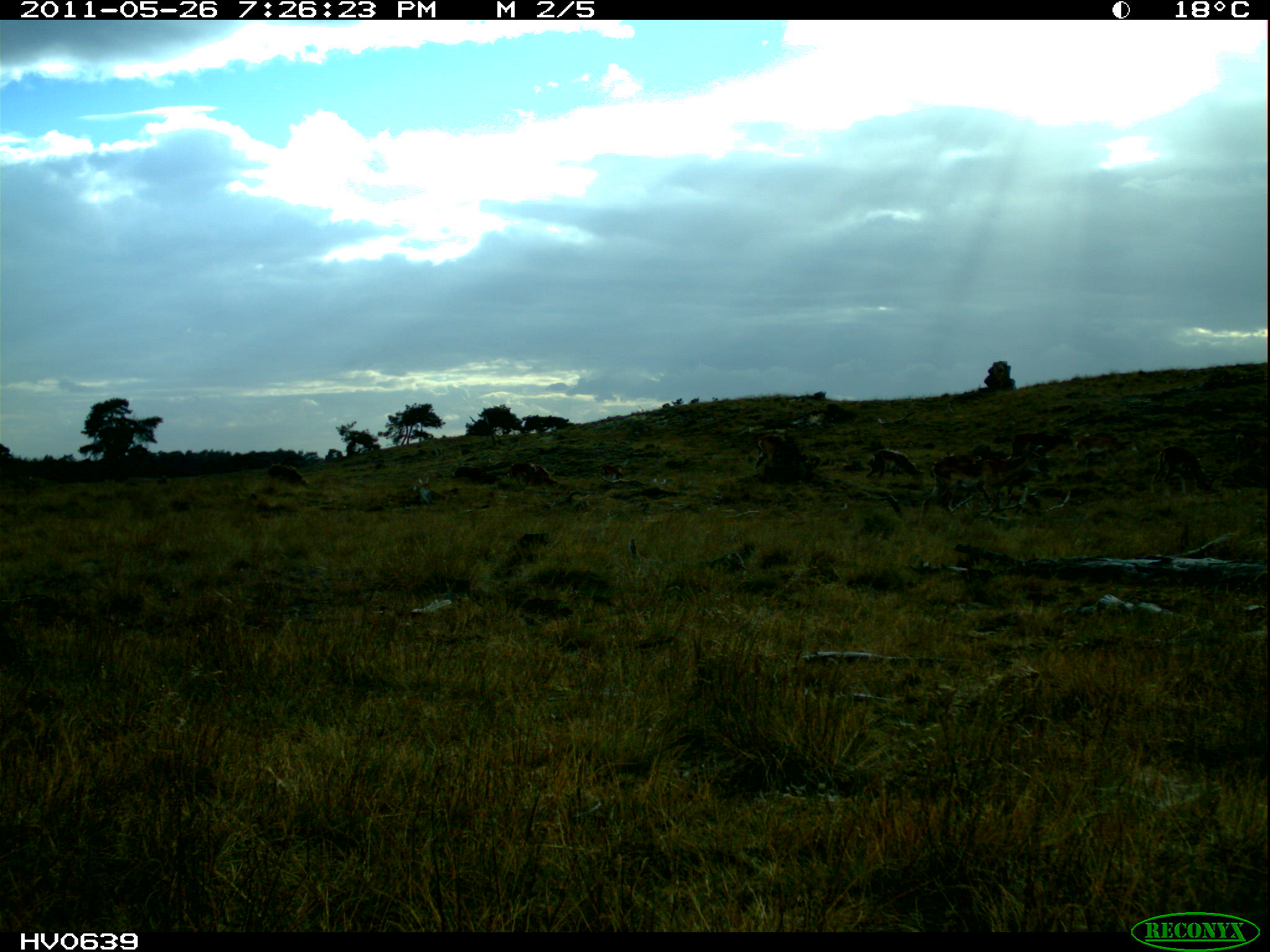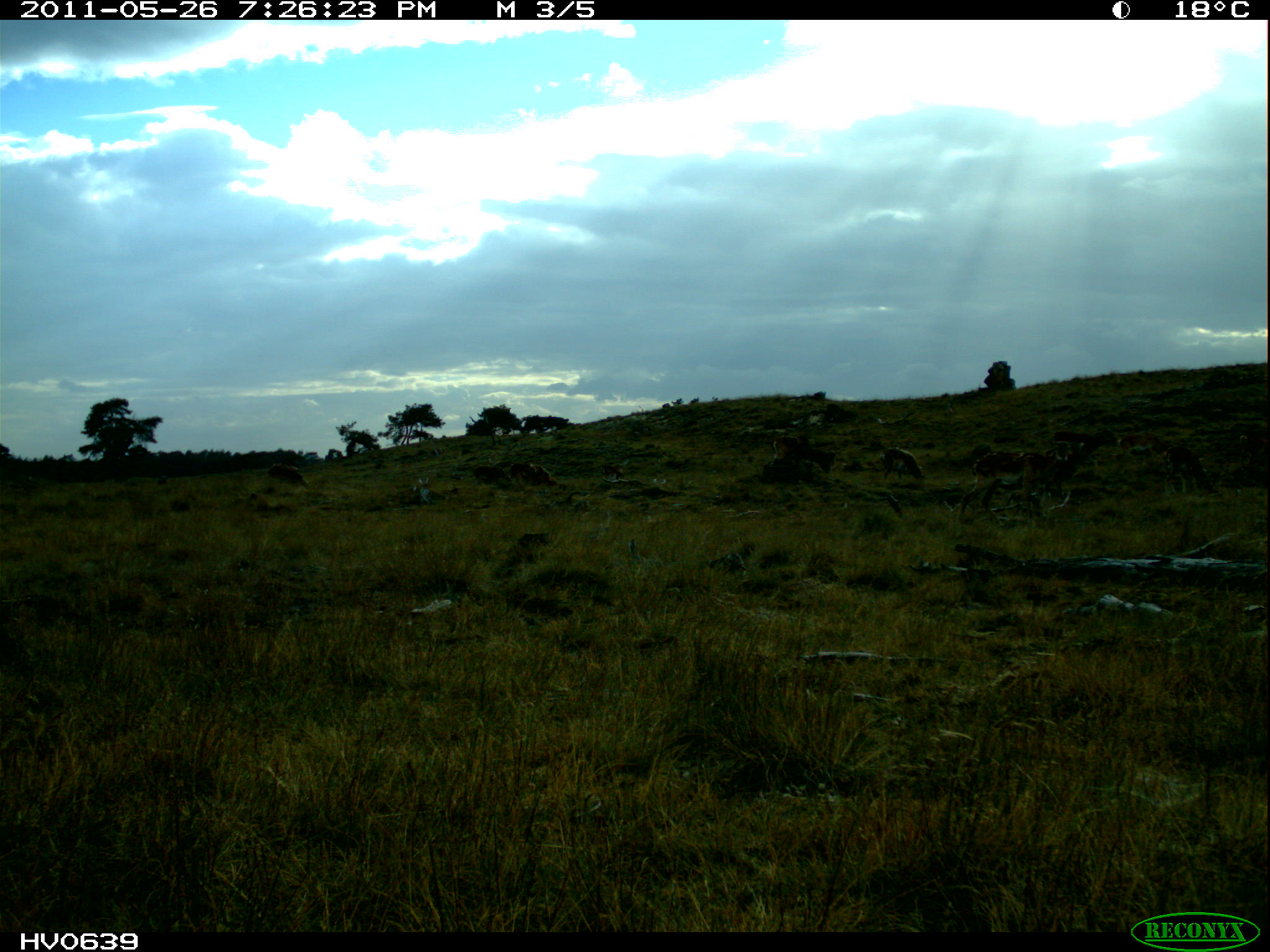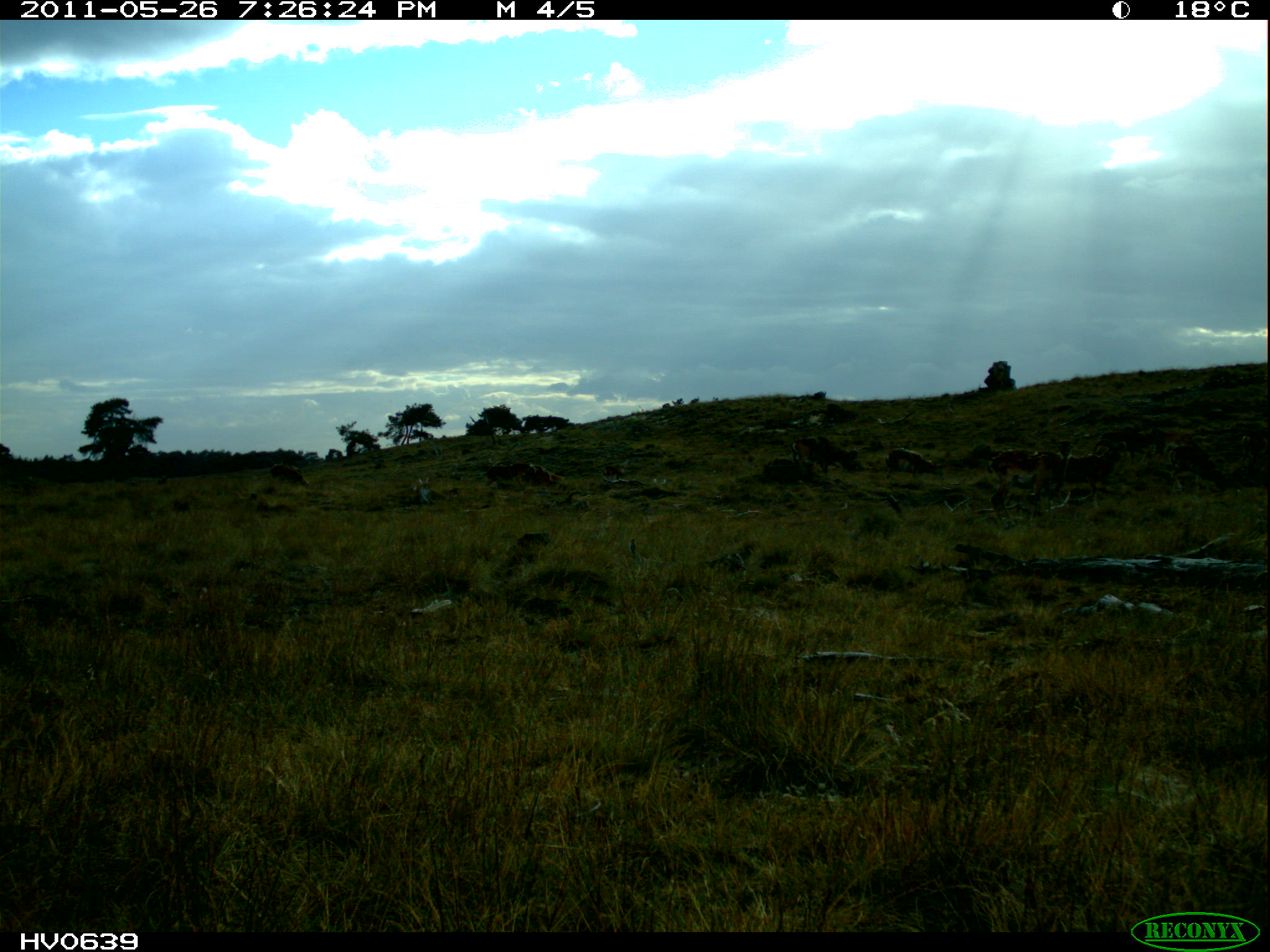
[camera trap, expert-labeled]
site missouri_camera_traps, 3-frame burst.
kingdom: Animalia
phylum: Chordata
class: Mammalia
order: Artiodactyla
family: Bovidae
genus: Ovis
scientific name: Ovis ammon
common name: mouflon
Mouflon (Ovis ammon). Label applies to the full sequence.